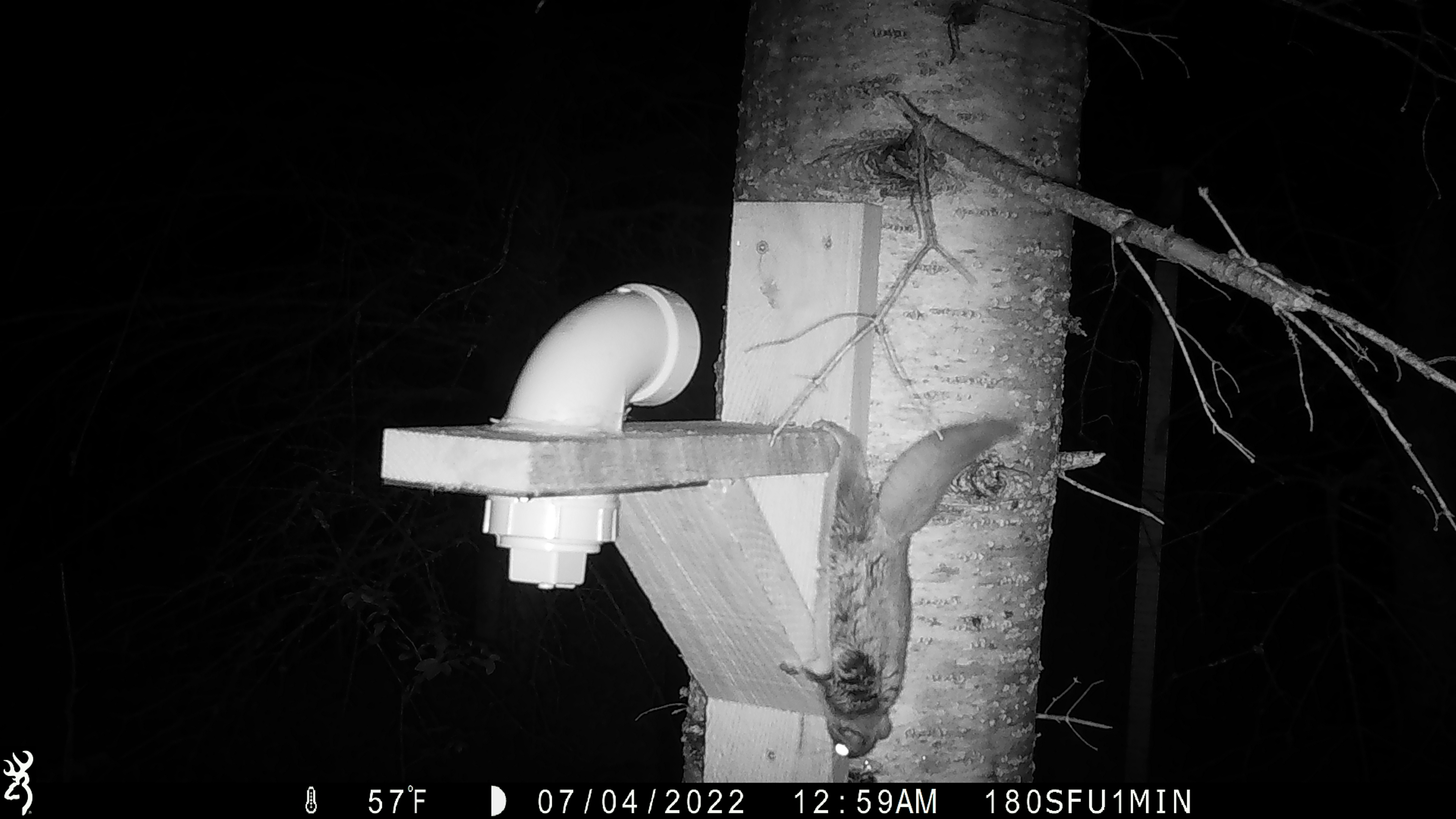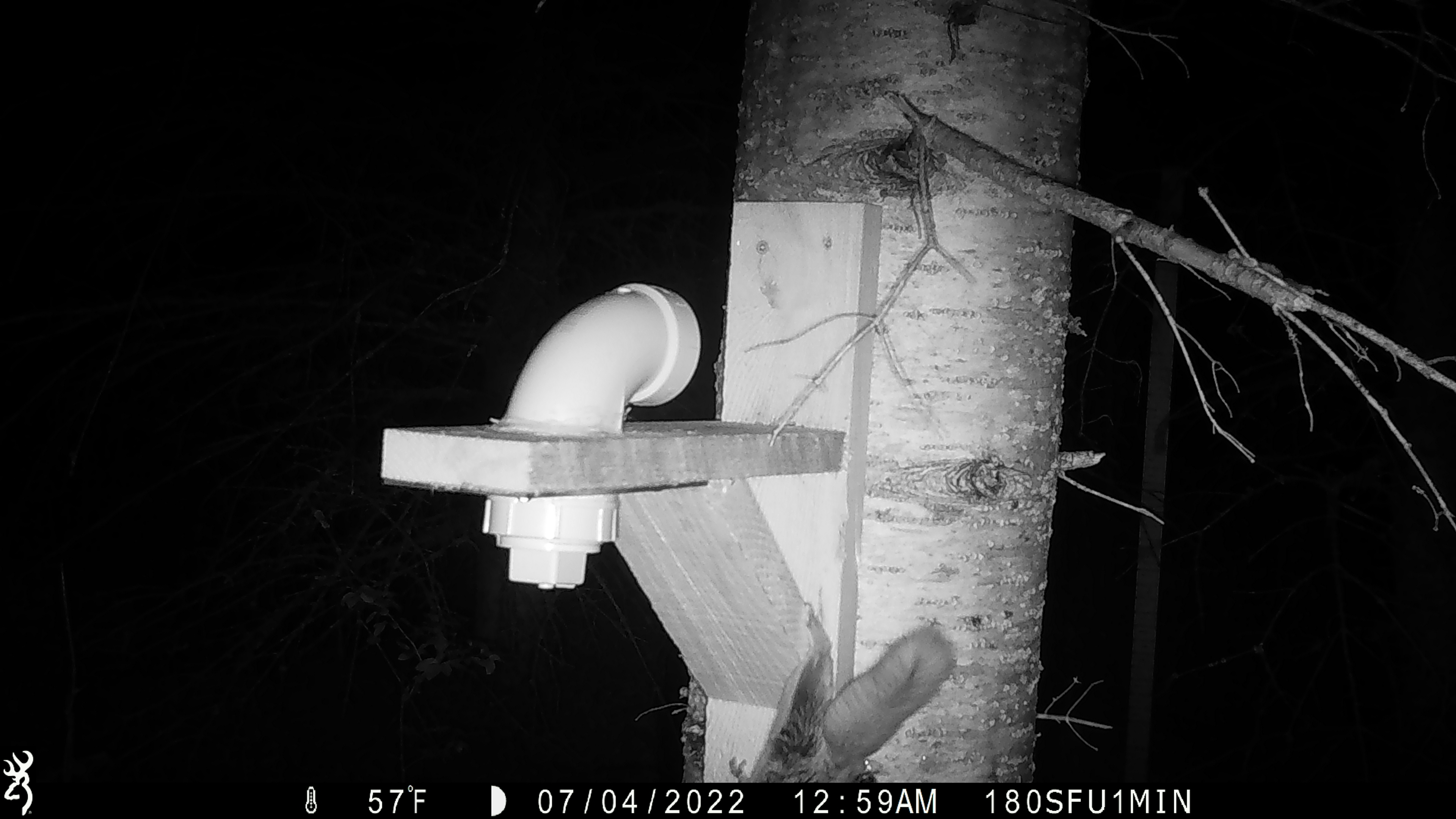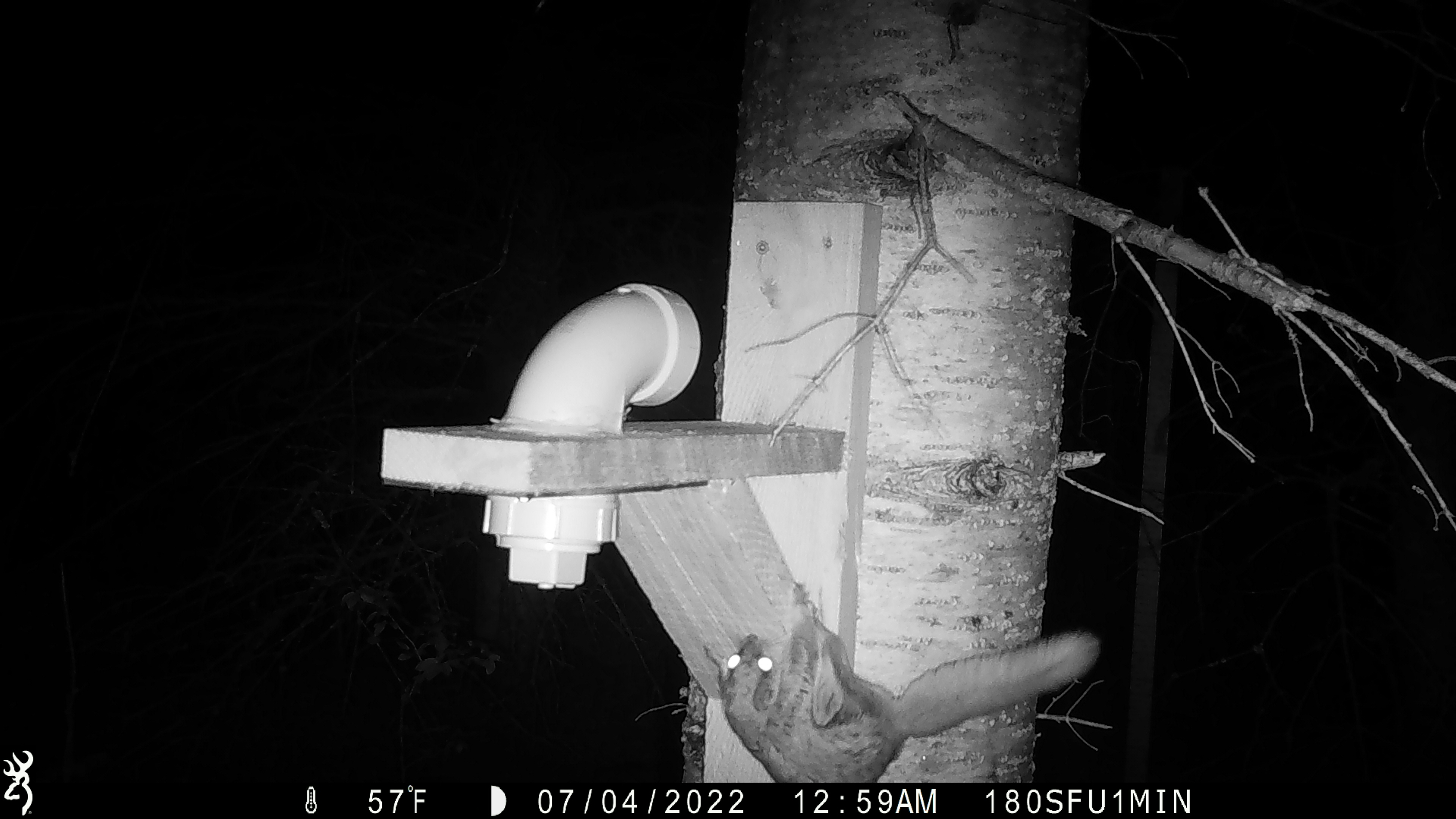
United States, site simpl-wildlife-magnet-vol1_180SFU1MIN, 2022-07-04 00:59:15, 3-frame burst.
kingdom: Animalia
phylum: Chordata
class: Mammalia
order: Rodentia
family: Sciuridae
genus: Glaucomys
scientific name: Glaucomys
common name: flying squirrel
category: flying squirrel sp.